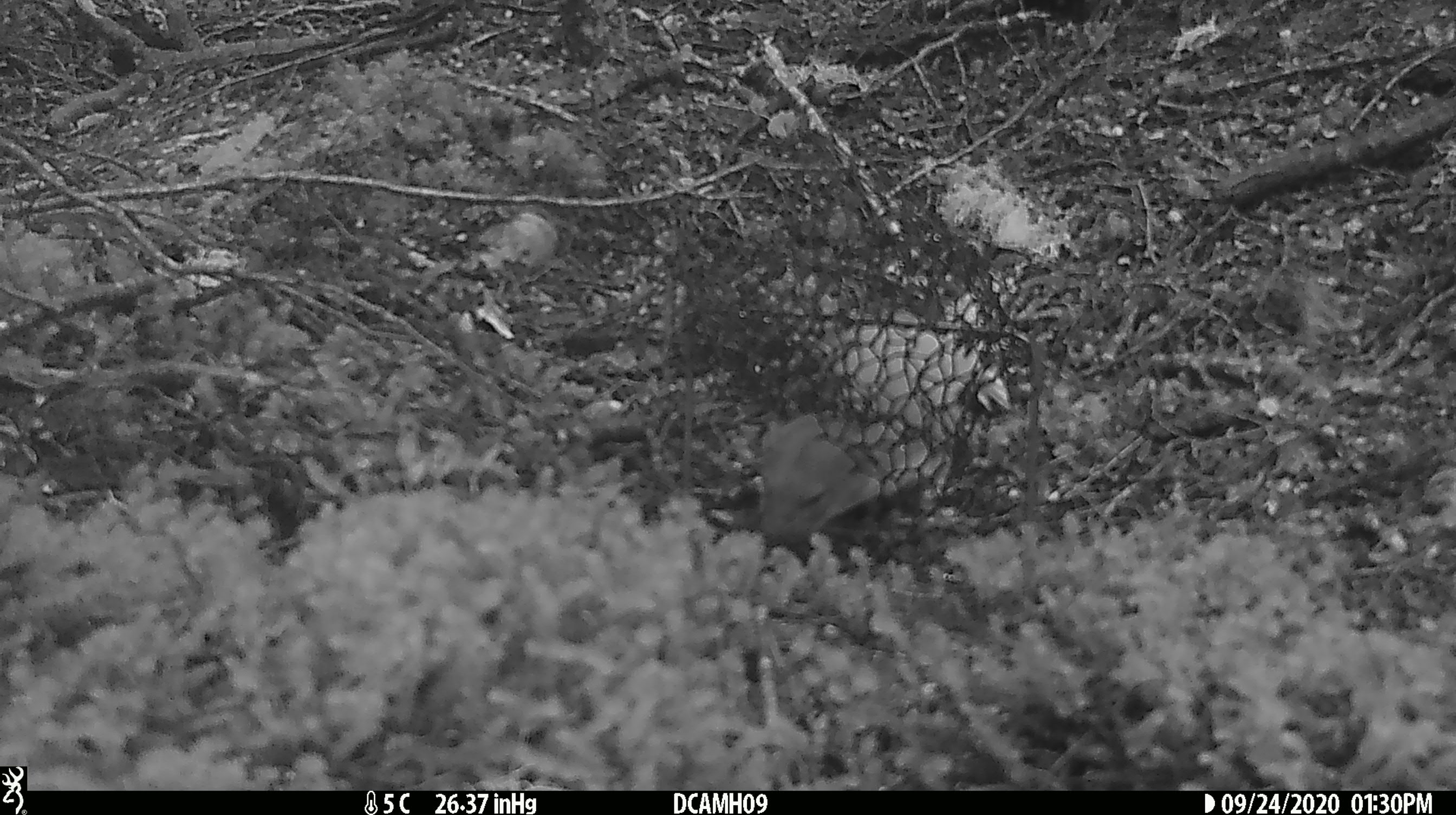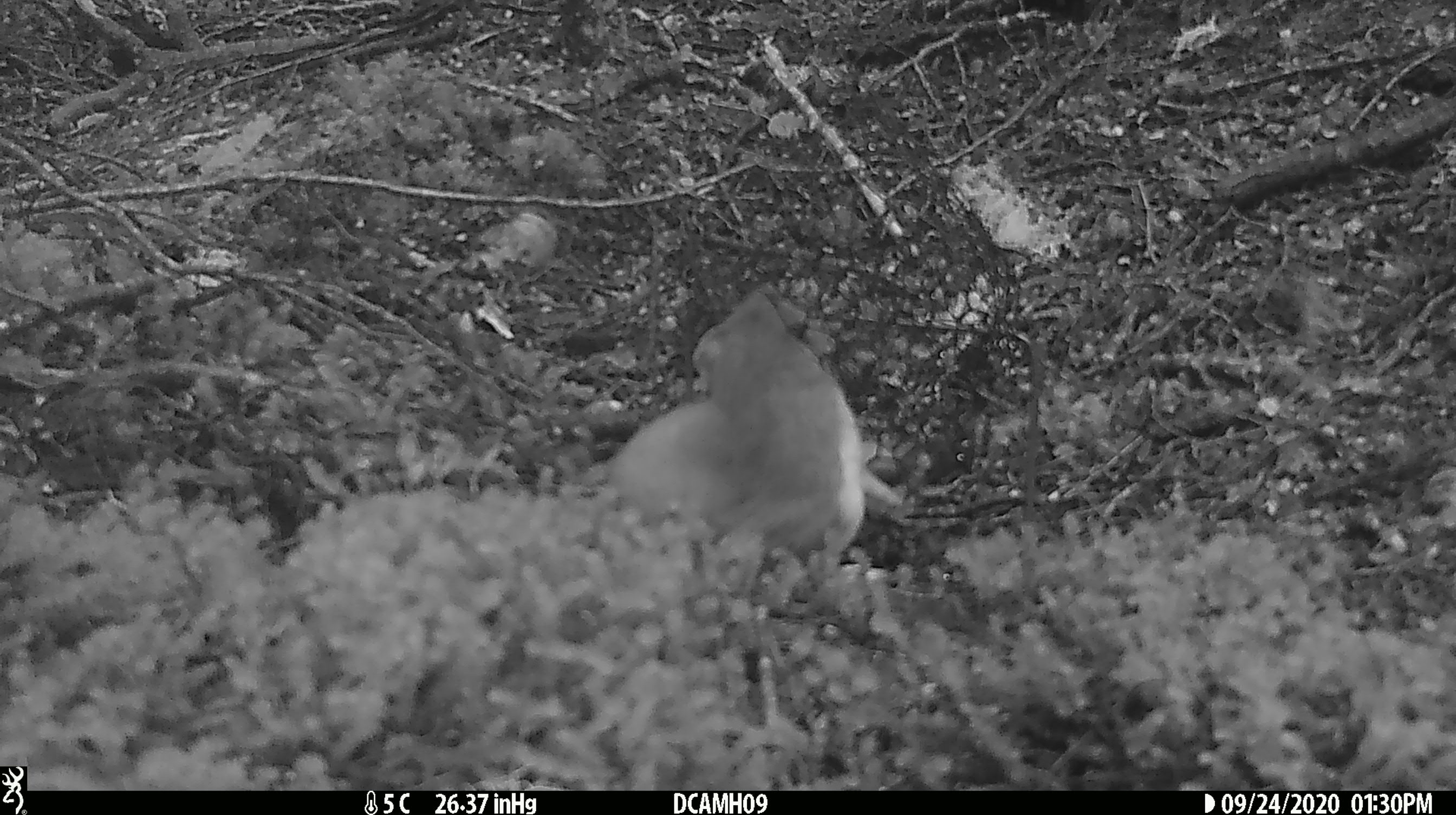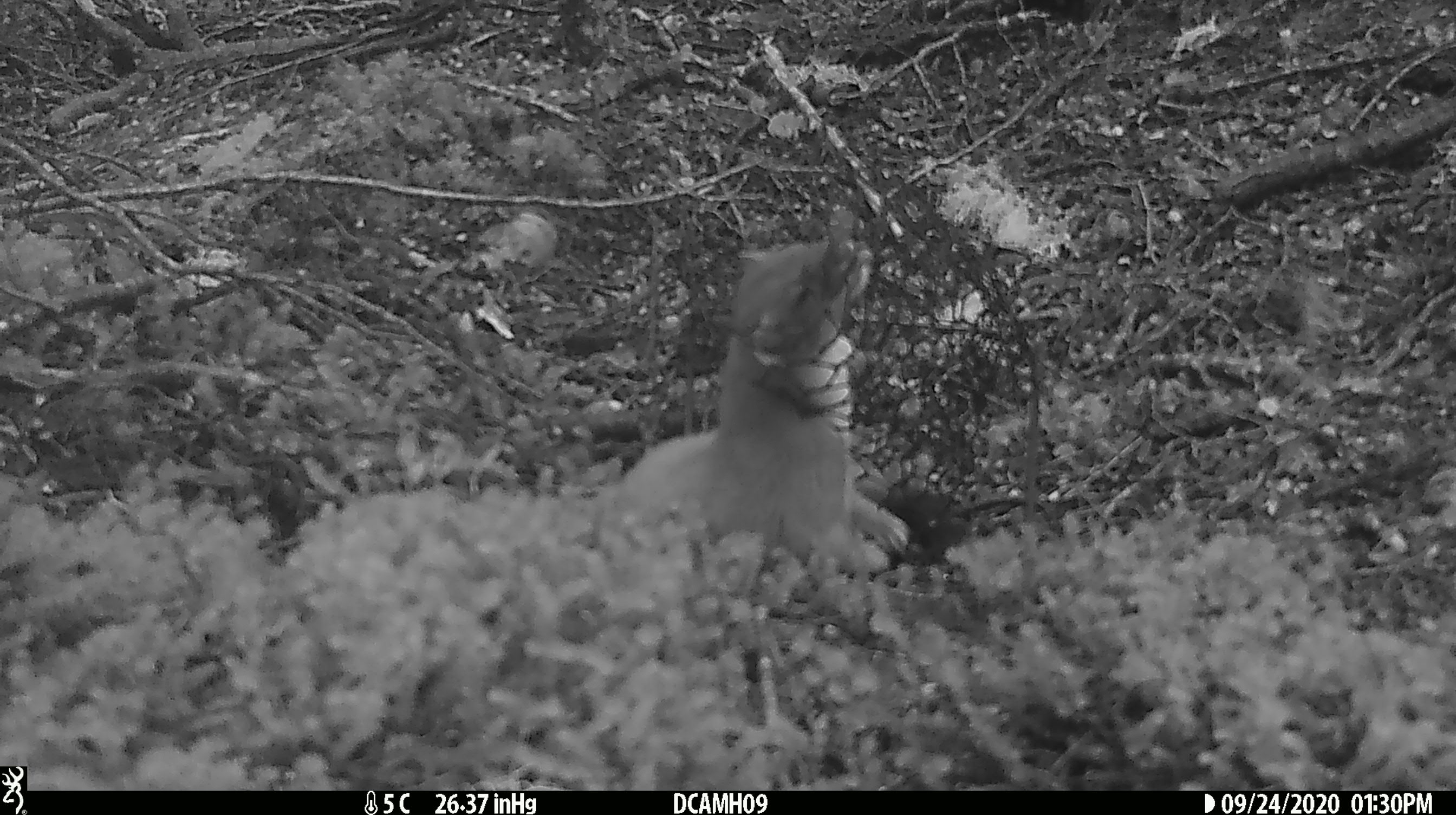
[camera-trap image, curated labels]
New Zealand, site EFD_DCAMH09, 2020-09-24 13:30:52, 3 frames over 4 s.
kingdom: Animalia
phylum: Chordata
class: Mammalia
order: Carnivora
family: Mustelidae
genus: Mustela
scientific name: Mustela erminea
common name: stoat